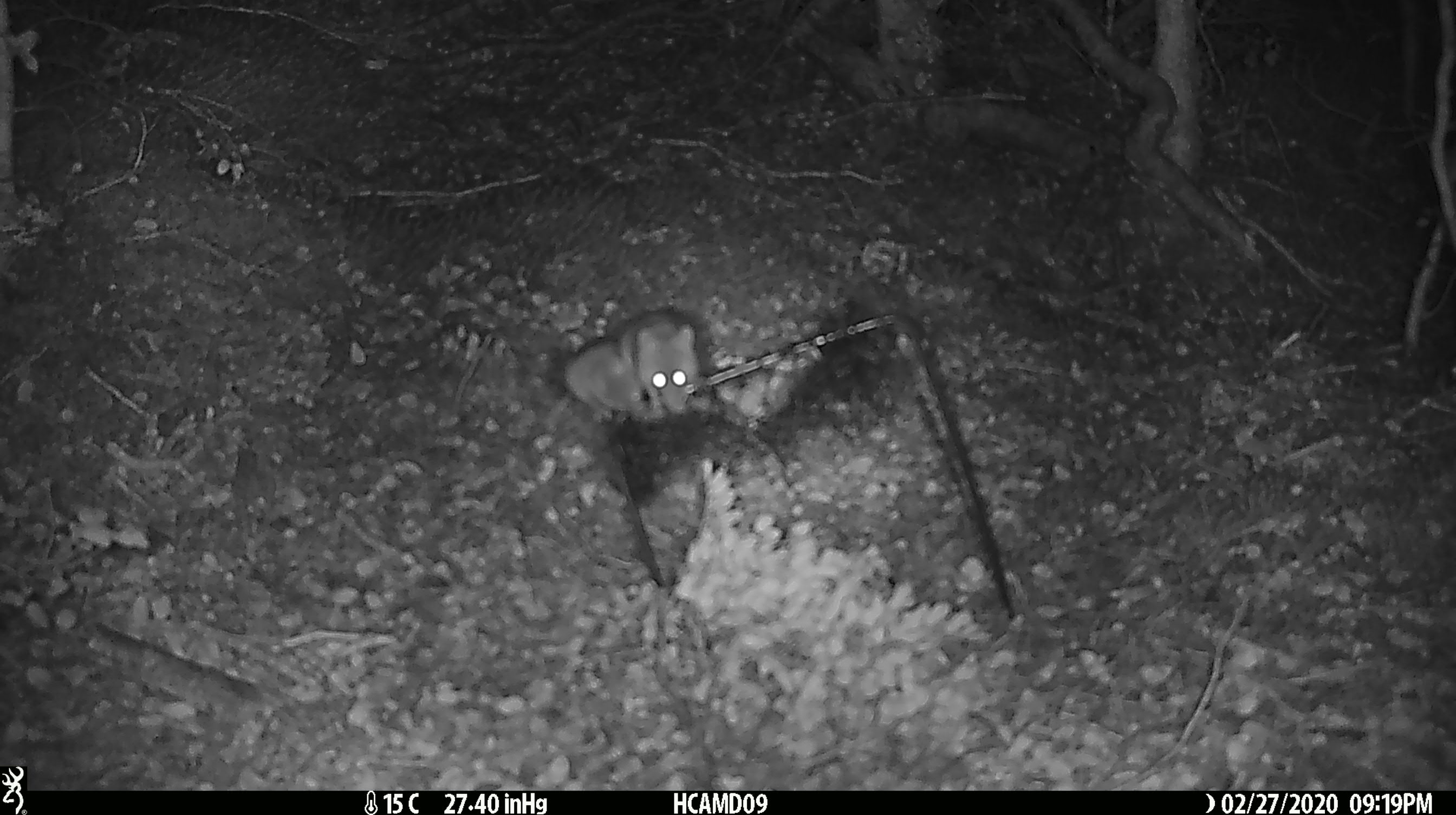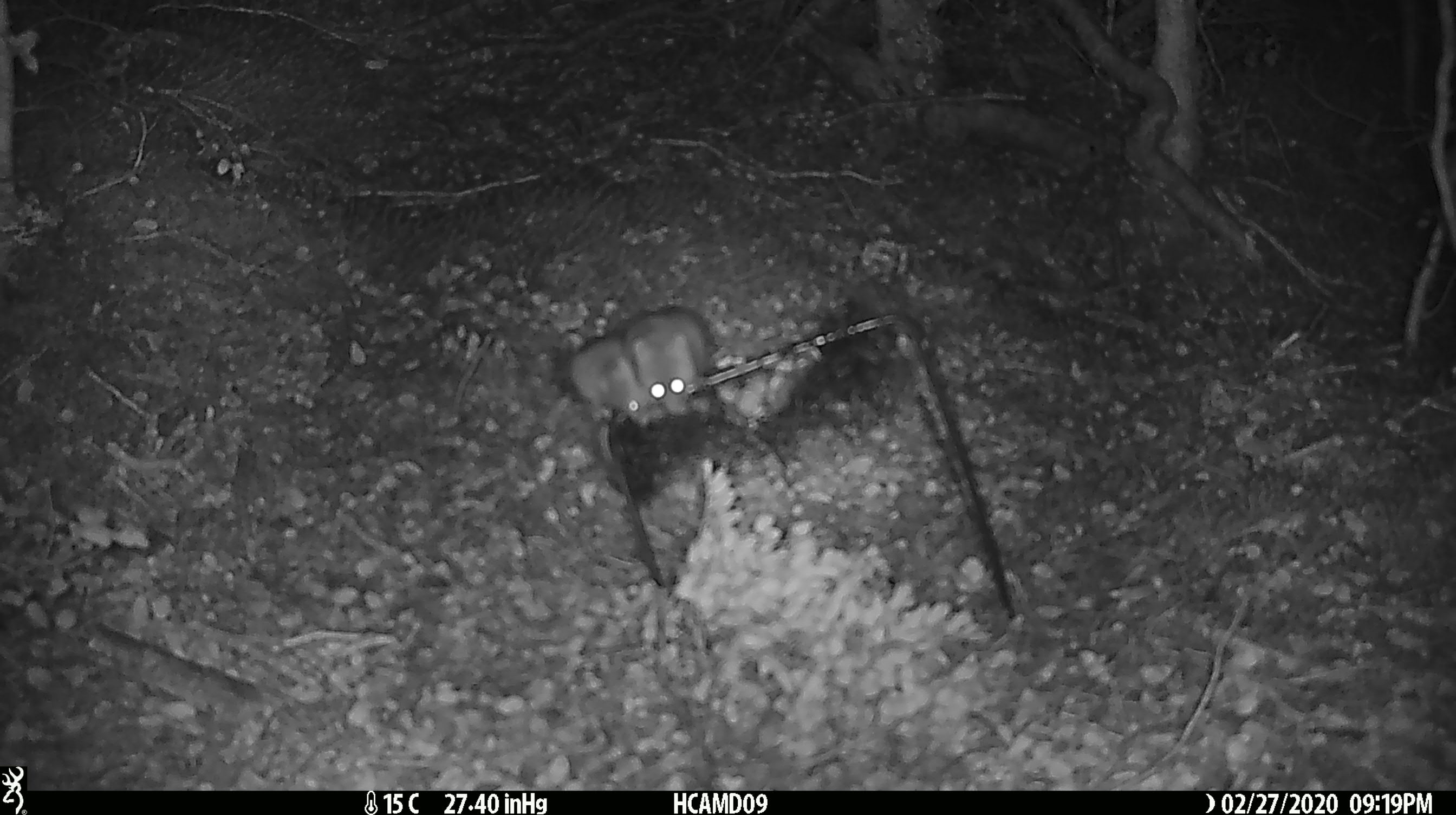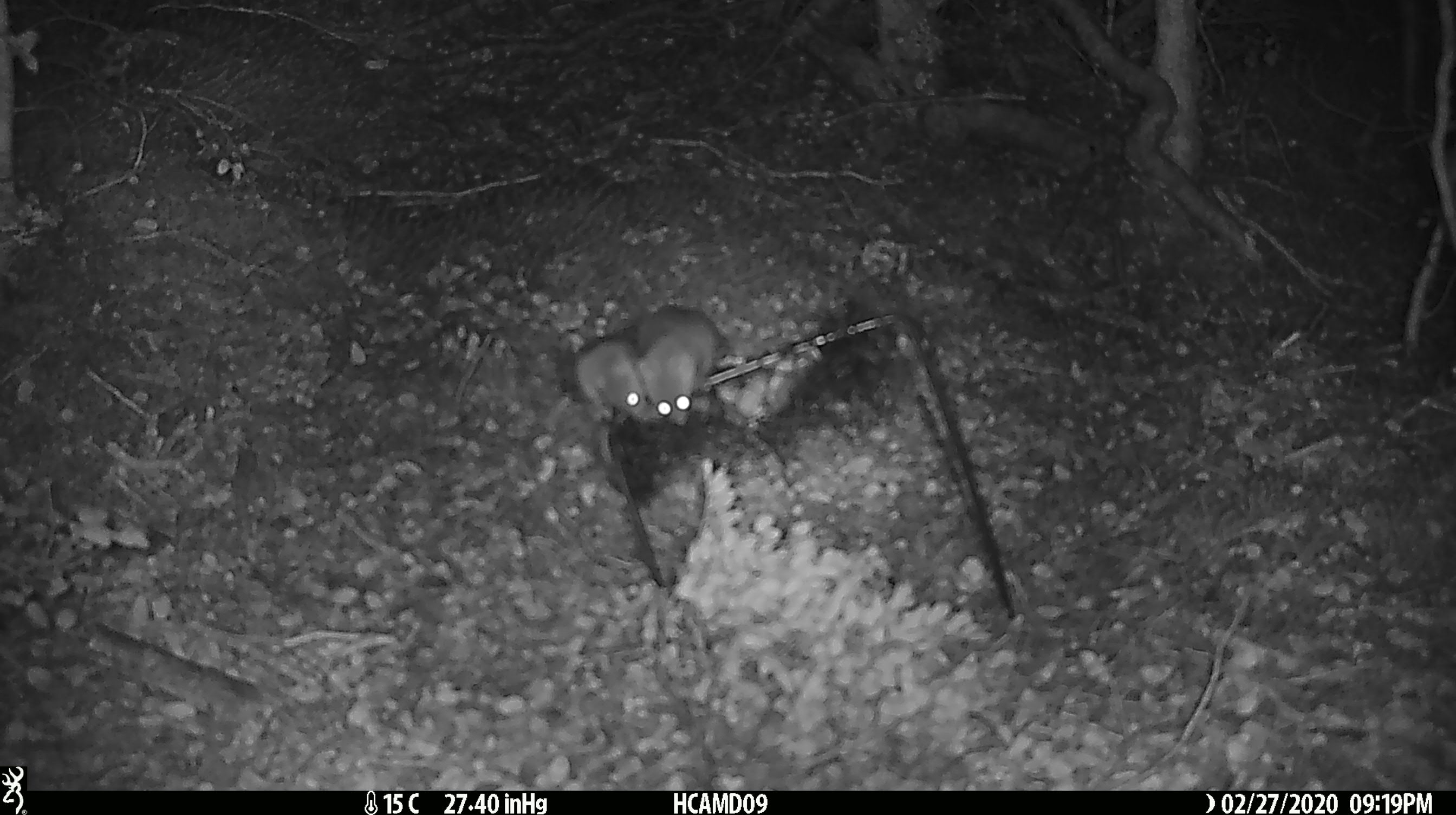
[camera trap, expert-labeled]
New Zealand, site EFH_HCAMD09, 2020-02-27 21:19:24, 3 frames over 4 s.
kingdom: Animalia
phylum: Chordata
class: Mammalia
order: Rodentia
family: Muridae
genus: Mus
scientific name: Mus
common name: mouse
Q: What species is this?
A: Mouse (Mus).